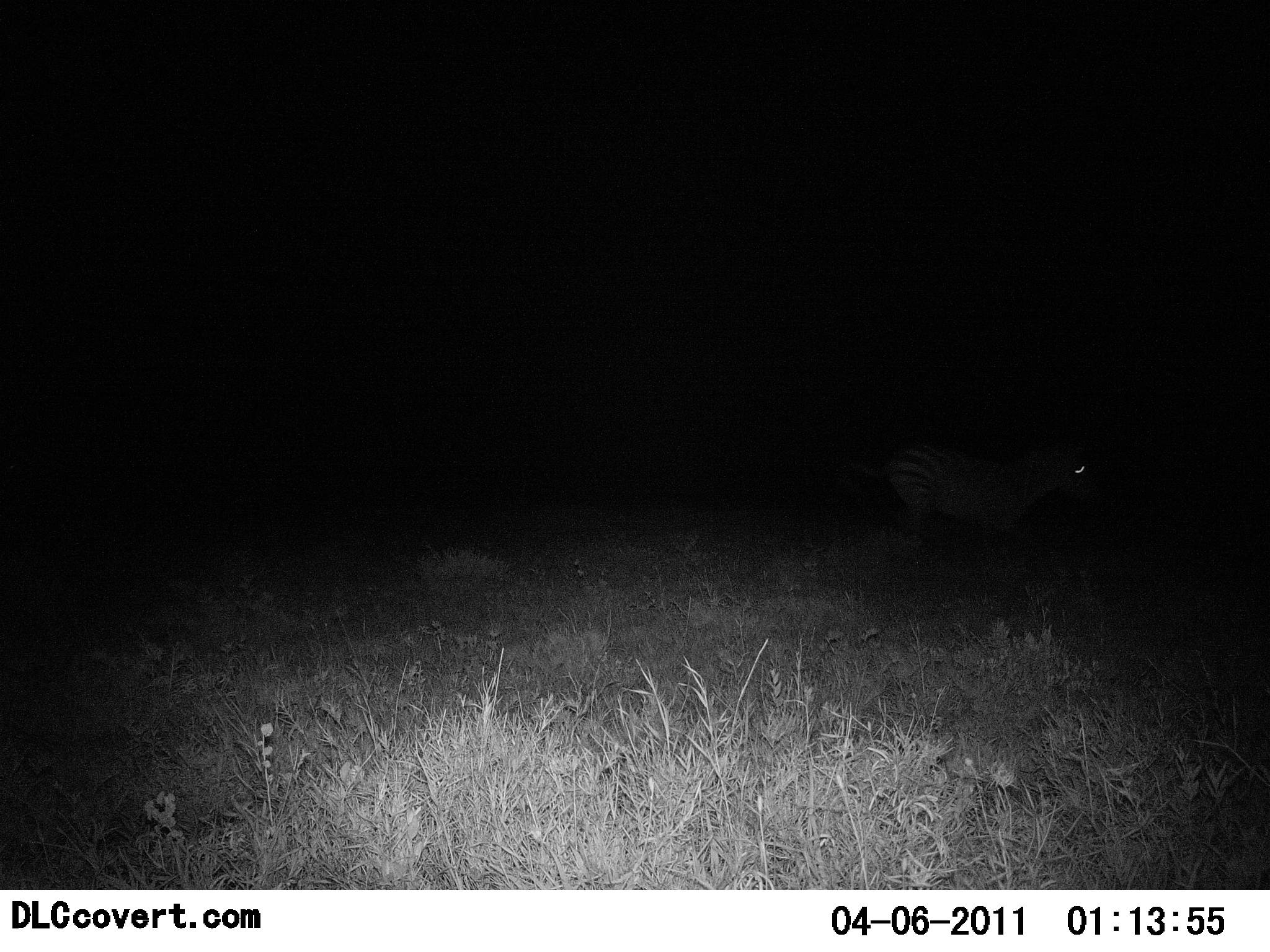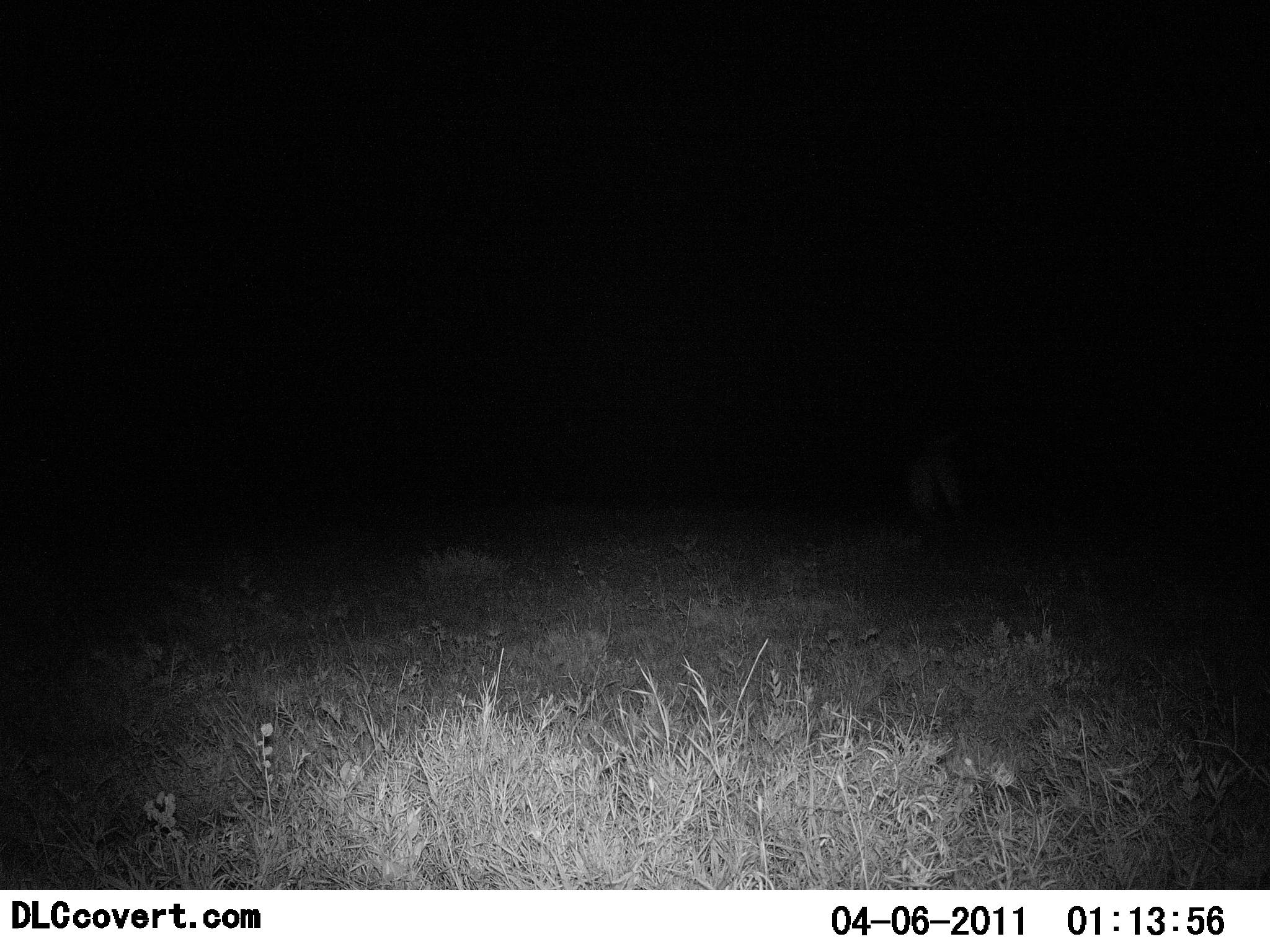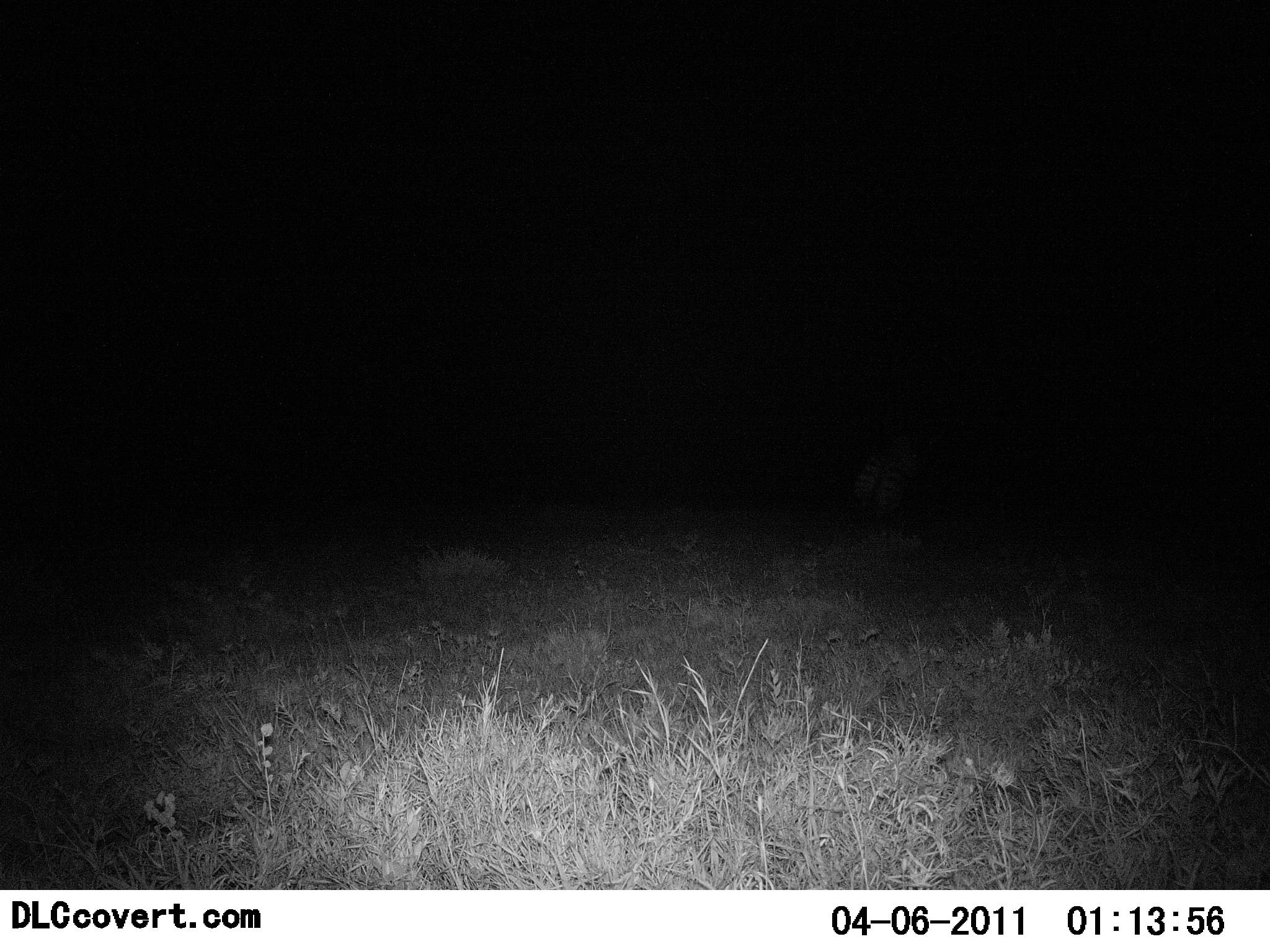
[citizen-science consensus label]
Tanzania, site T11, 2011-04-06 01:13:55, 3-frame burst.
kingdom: Animalia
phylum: Chordata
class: Mammalia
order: Perissodactyla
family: Equidae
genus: Equus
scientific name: Equus quagga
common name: plains zebra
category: zebra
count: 1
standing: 9%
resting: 0%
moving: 82%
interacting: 0%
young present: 0%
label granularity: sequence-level